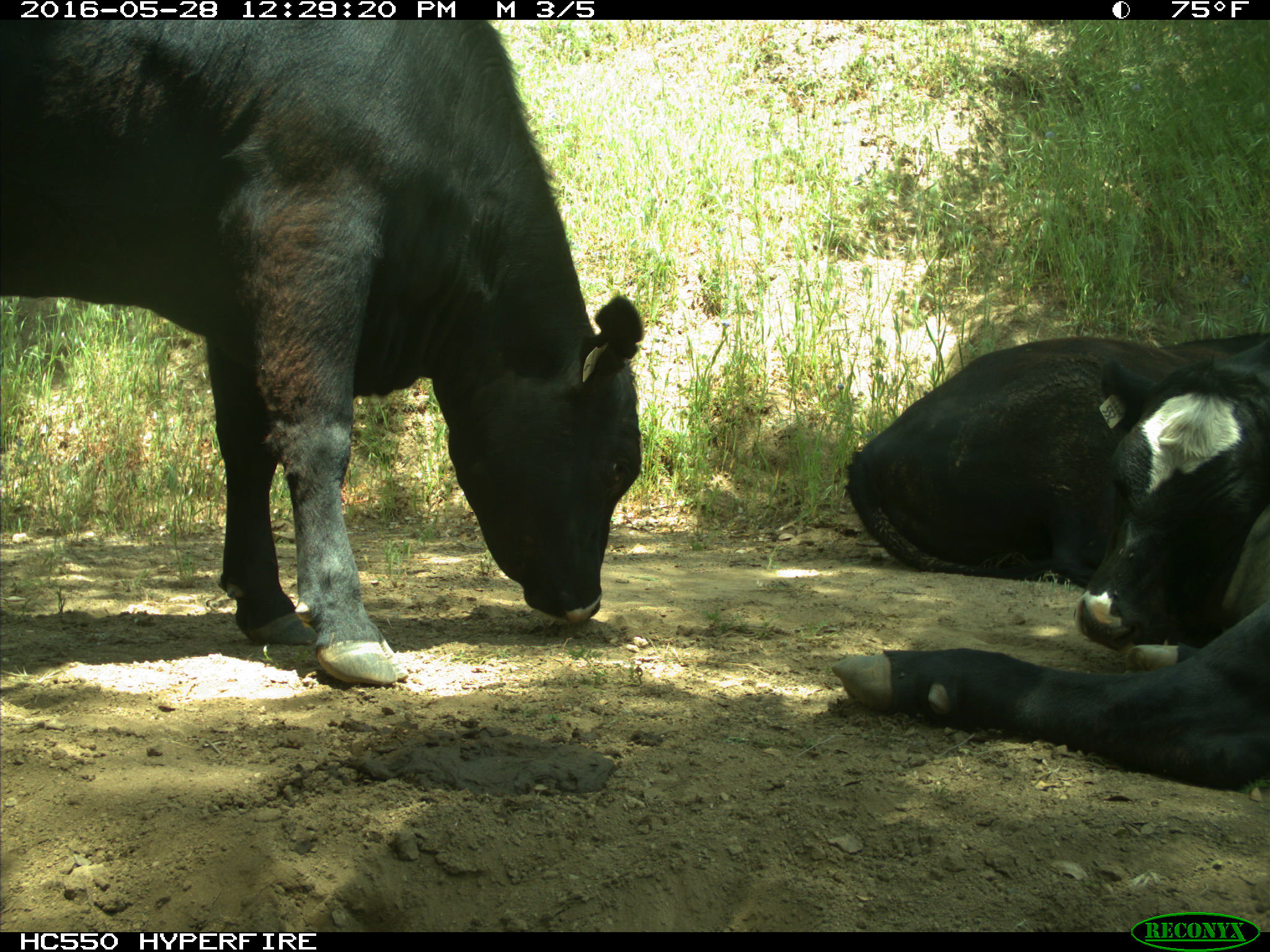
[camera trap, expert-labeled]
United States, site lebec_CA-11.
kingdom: Animalia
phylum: Chordata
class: Mammalia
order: Artiodactyla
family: Bovidae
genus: Bos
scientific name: Bos taurus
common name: domestic cow